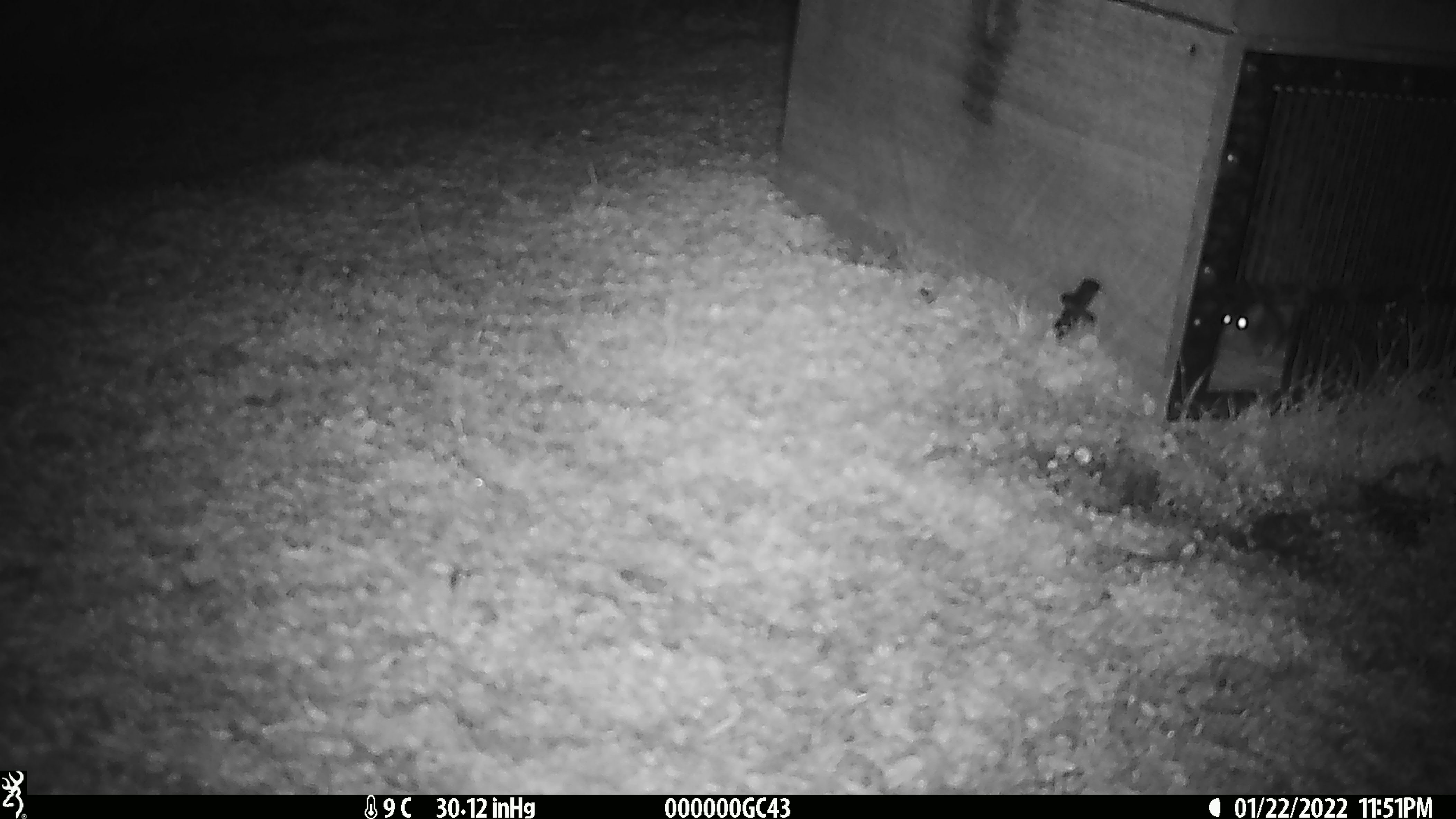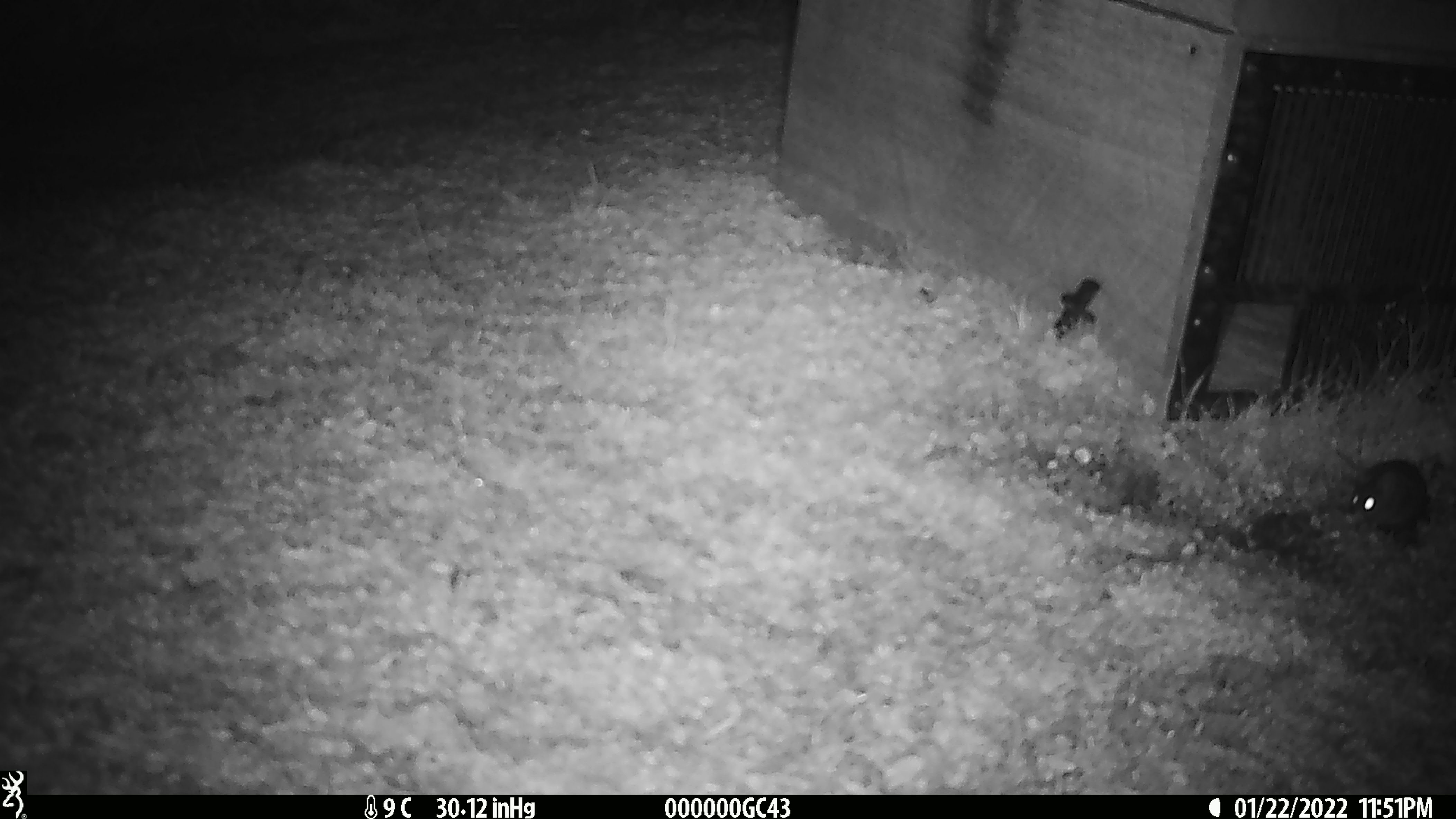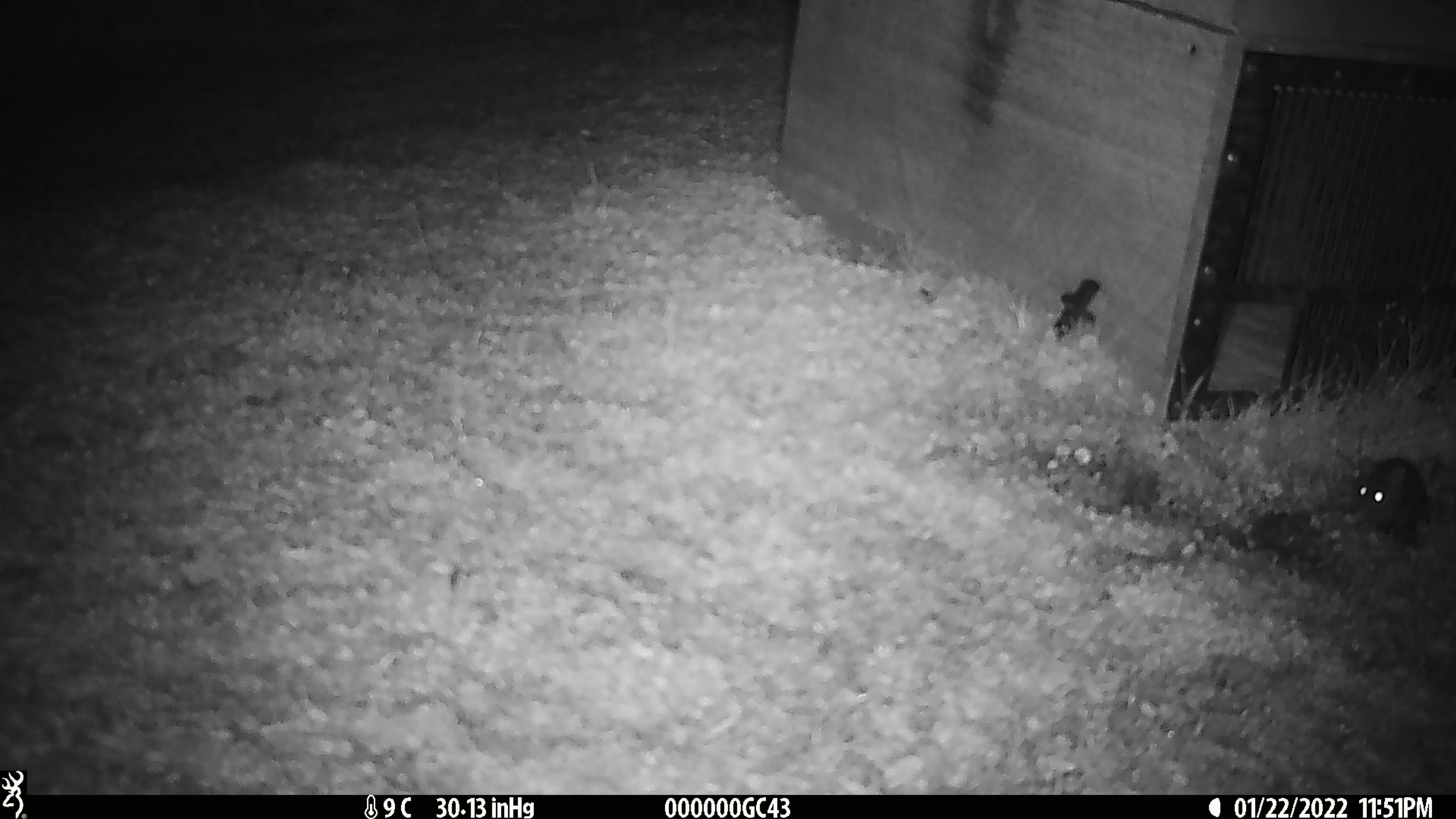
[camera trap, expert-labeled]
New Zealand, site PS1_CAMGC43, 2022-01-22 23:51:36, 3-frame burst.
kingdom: Animalia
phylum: Chordata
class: Mammalia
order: Rodentia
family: Muridae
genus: Mus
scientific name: Mus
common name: mouse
Mouse (Mus).